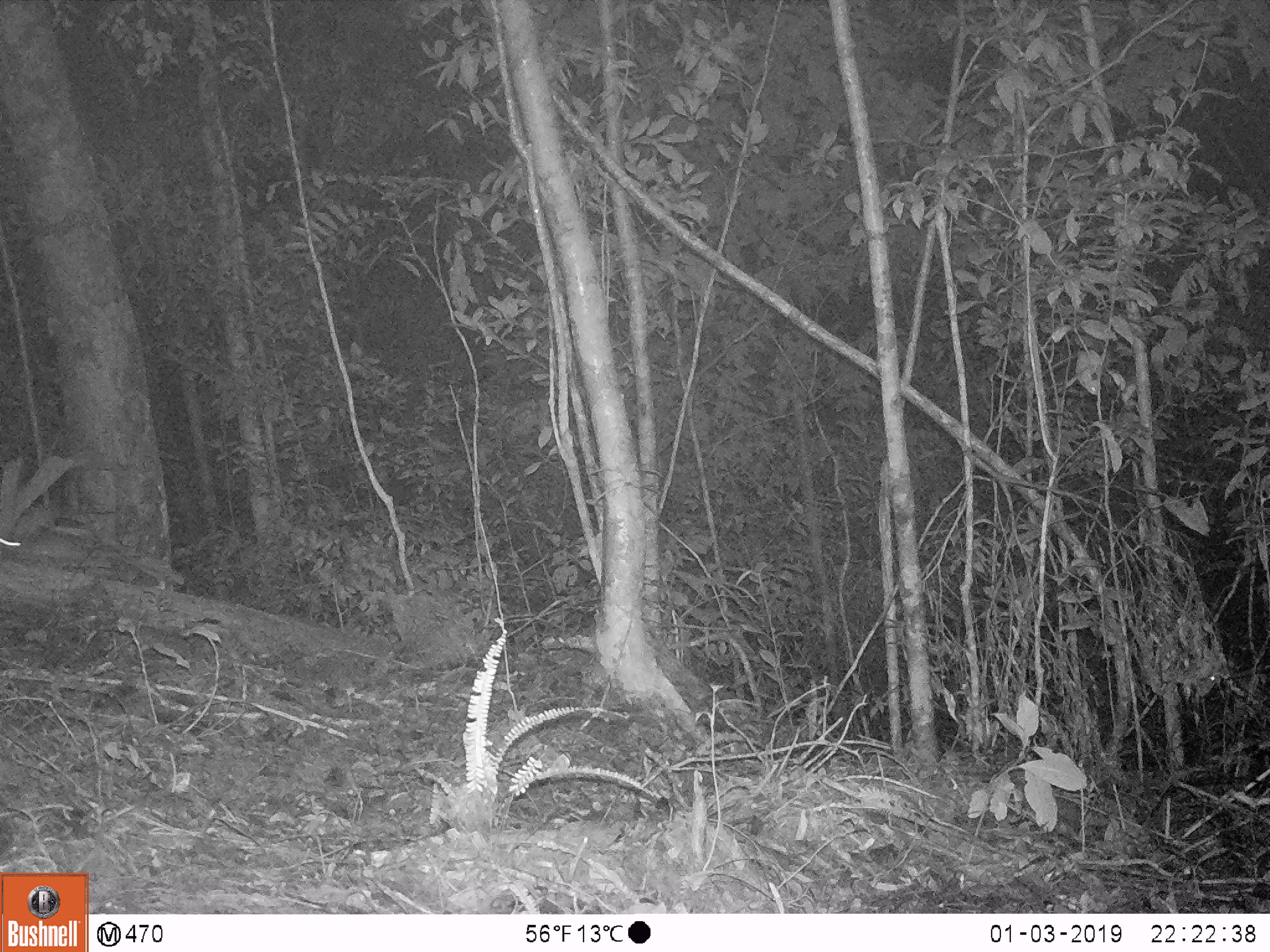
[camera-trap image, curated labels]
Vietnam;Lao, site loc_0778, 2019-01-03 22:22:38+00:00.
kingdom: Animalia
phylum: Chordata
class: Mammalia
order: Carnivora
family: Mustelidae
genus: Melogale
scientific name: Melogale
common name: ferret badger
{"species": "ferret badger (Melogale)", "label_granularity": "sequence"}